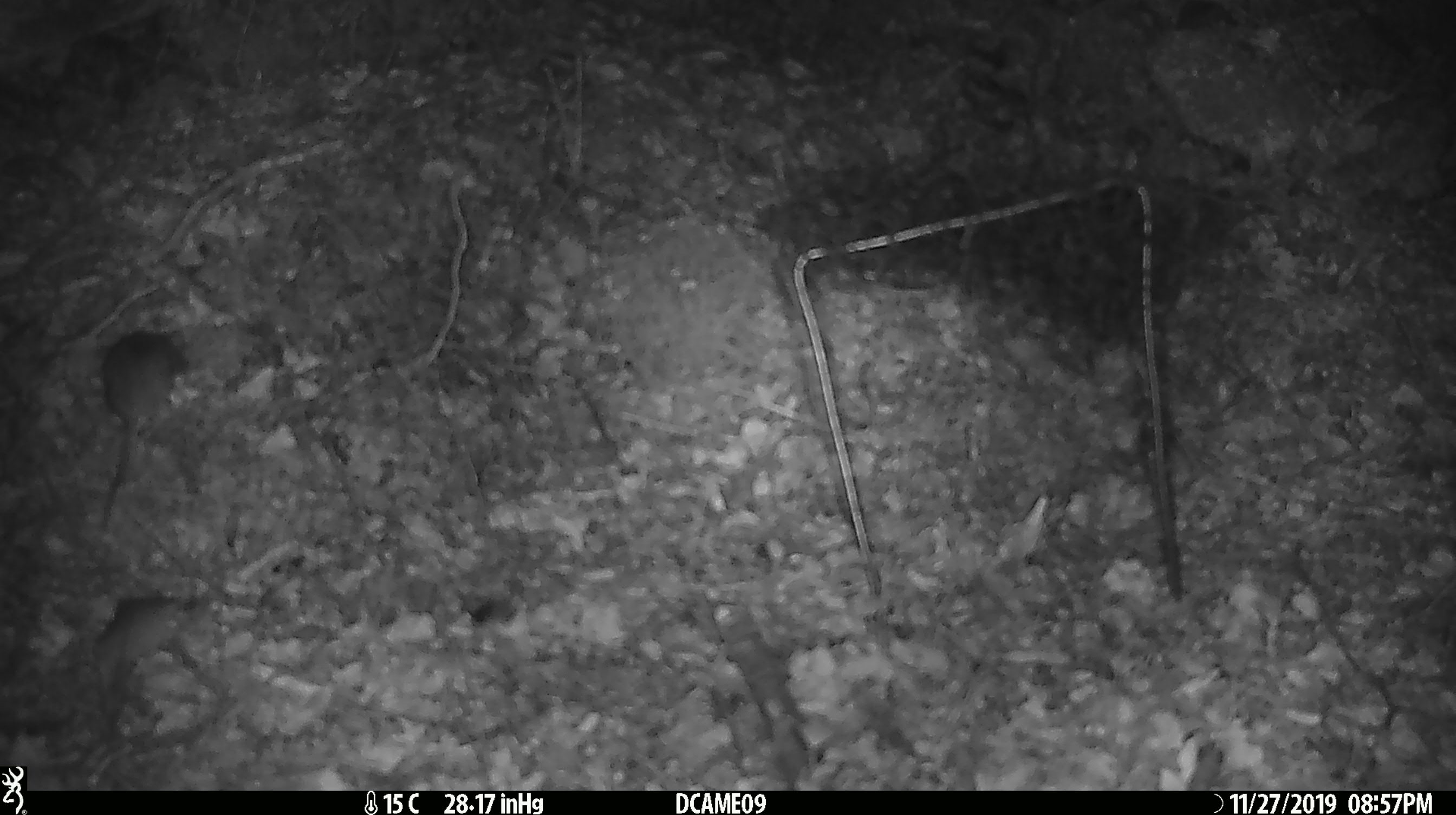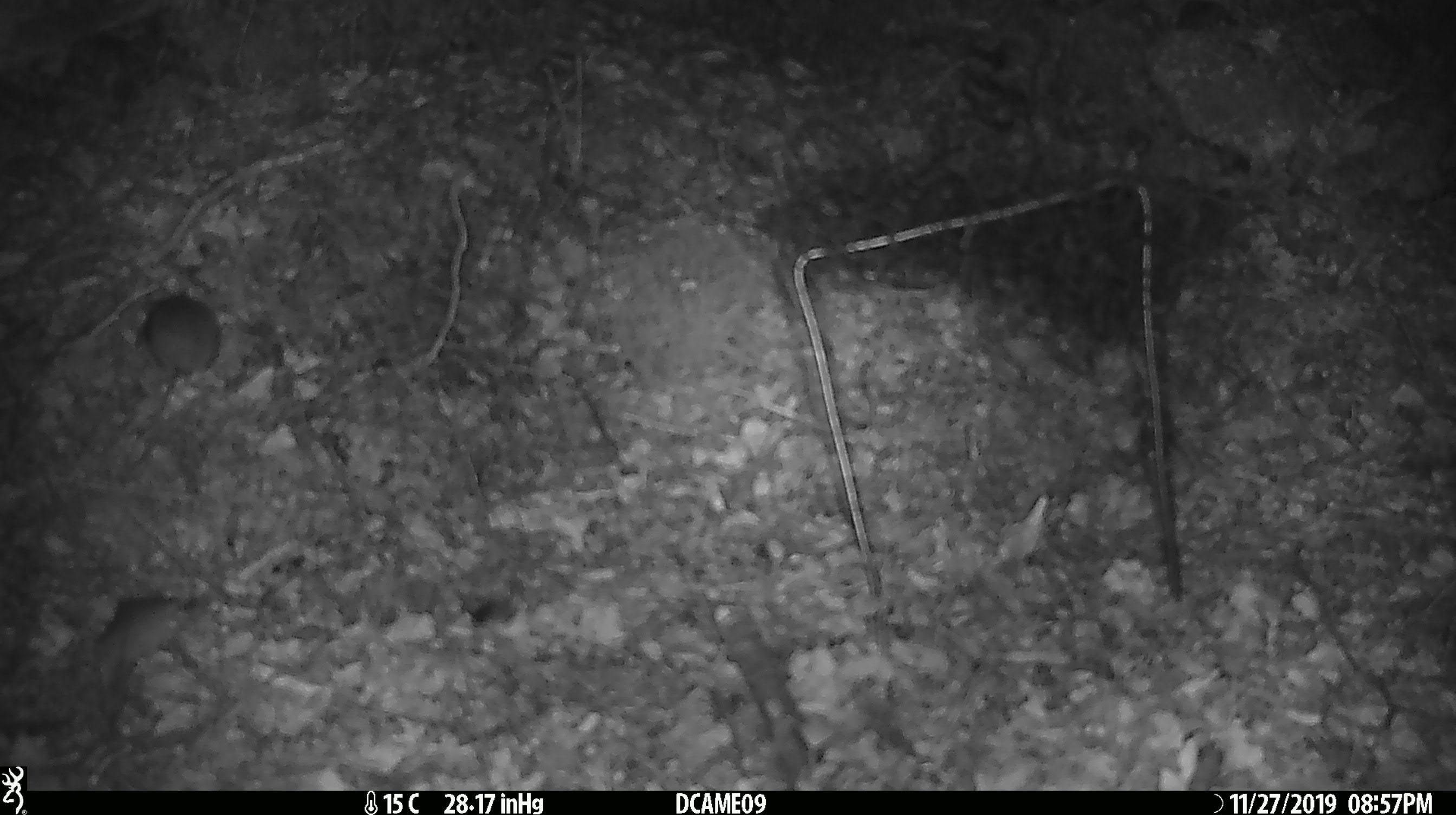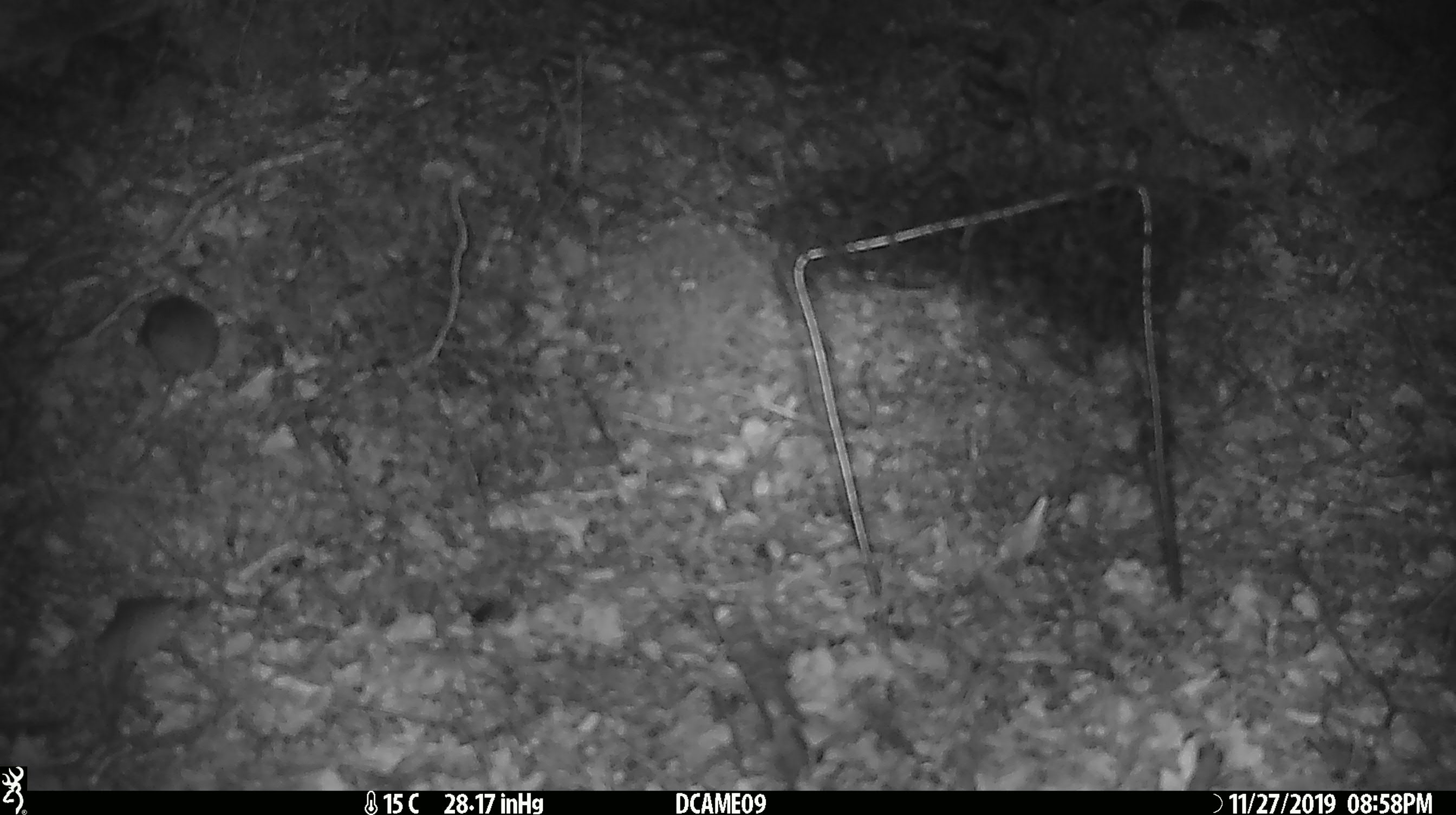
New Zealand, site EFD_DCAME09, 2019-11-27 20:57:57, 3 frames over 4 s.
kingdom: Animalia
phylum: Chordata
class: Mammalia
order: Rodentia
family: Muridae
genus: Mus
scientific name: Mus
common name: mouse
Mouse (Mus).